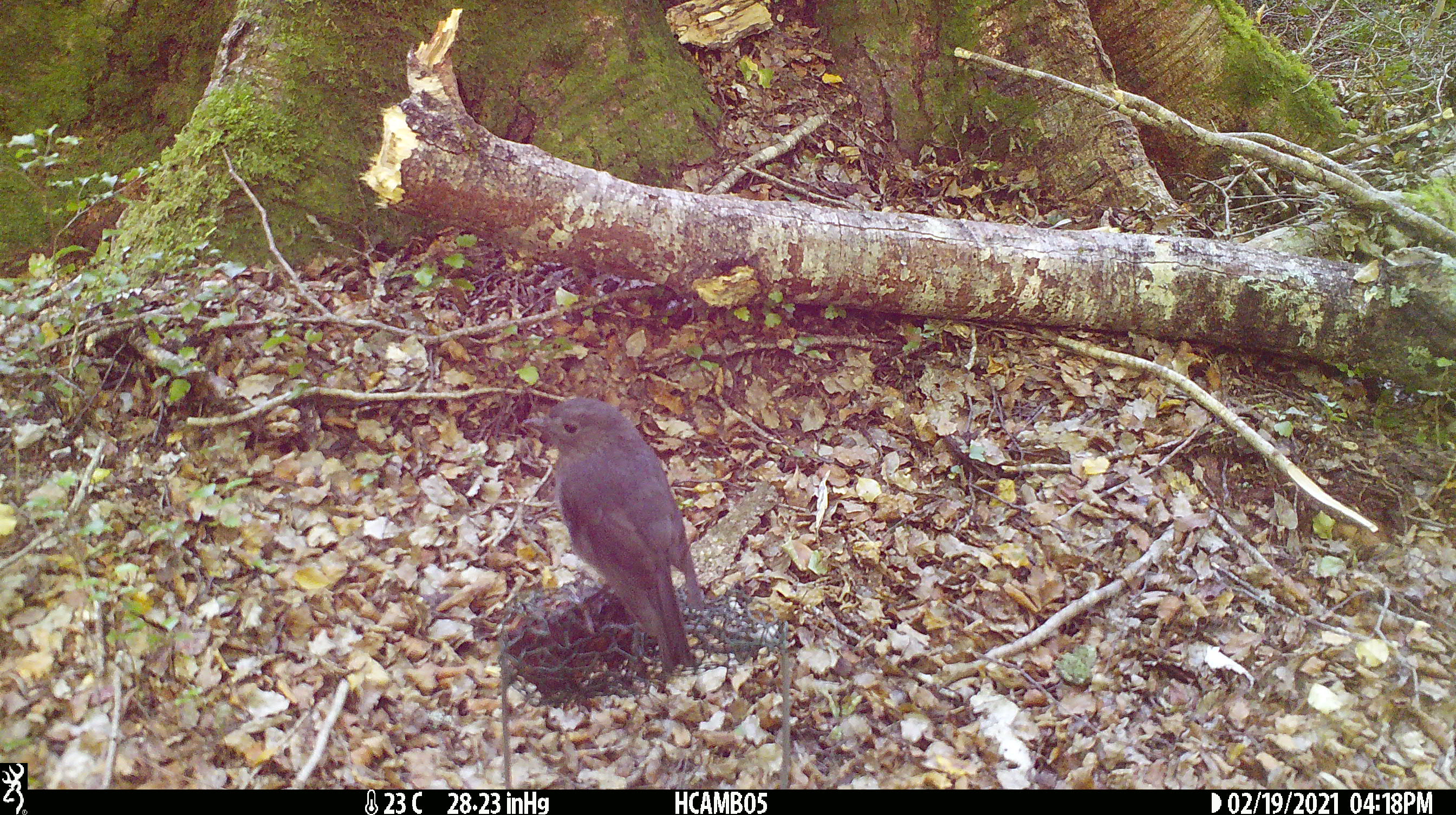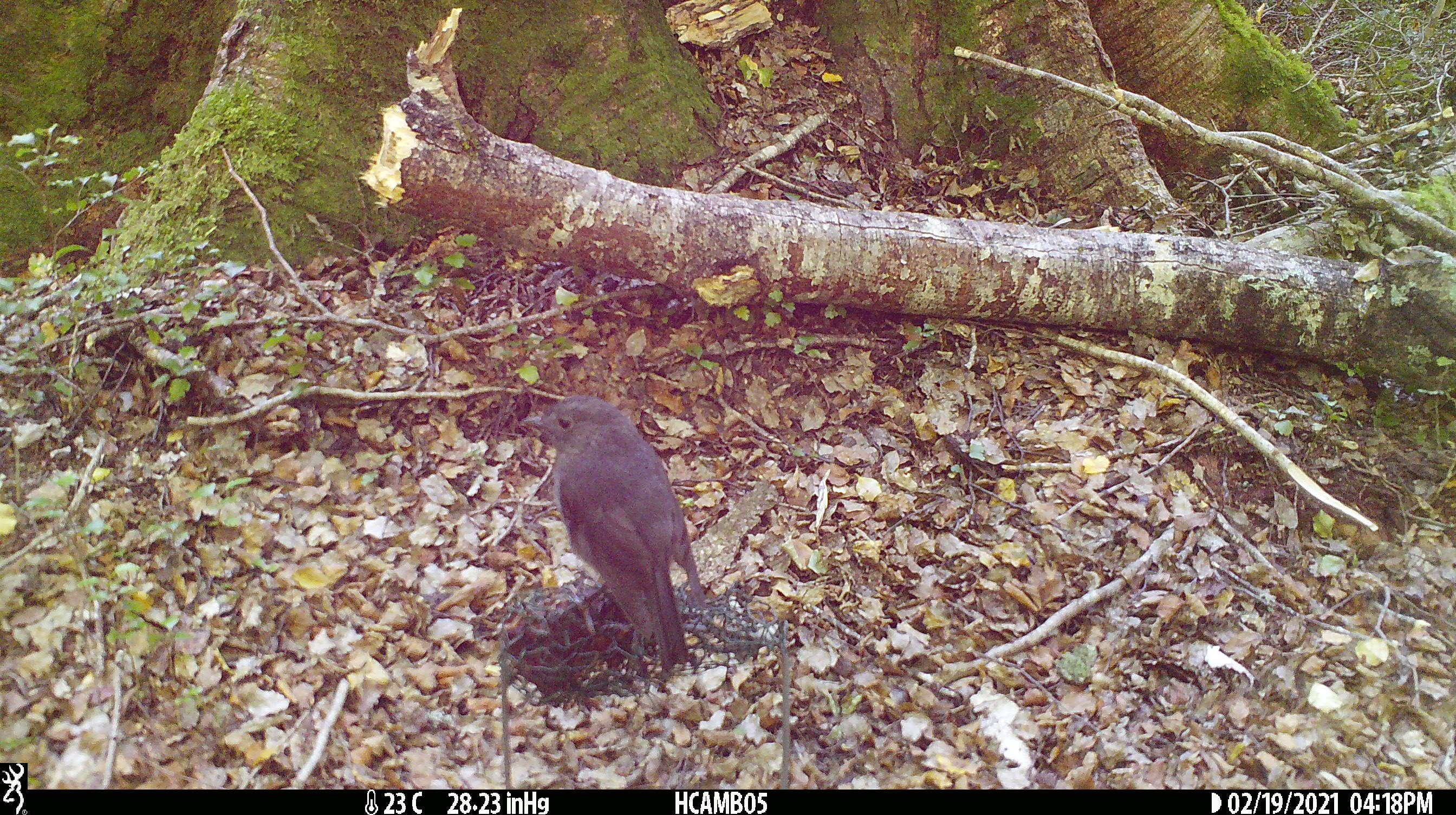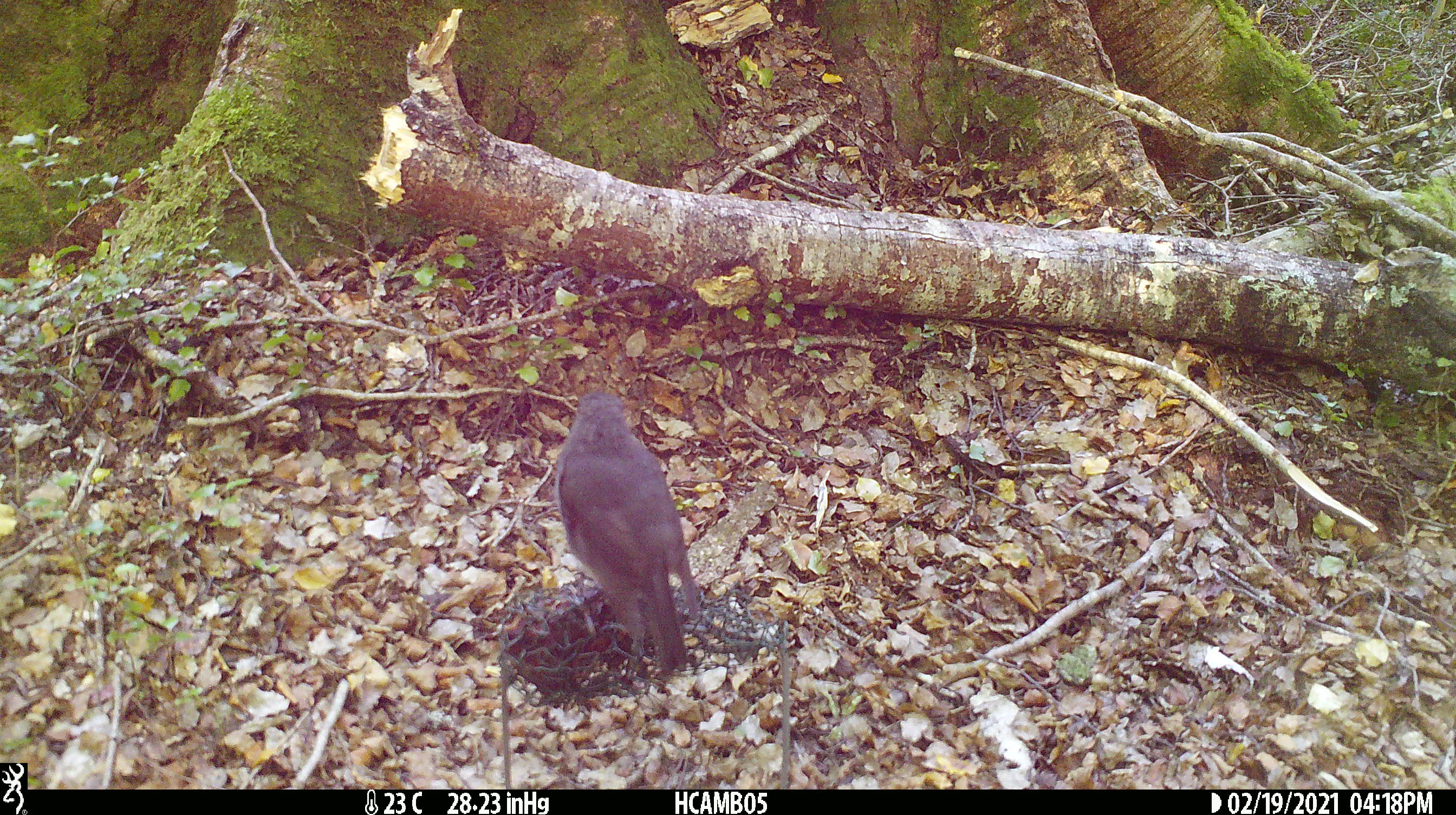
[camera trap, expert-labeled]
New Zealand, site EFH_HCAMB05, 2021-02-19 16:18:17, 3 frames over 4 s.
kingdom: Animalia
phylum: Chordata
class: Aves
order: Passeriformes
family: Petroicidae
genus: Petroica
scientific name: Petroica australis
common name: new zealand robin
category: robin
Robin (new zealand robin) (Petroica australis).